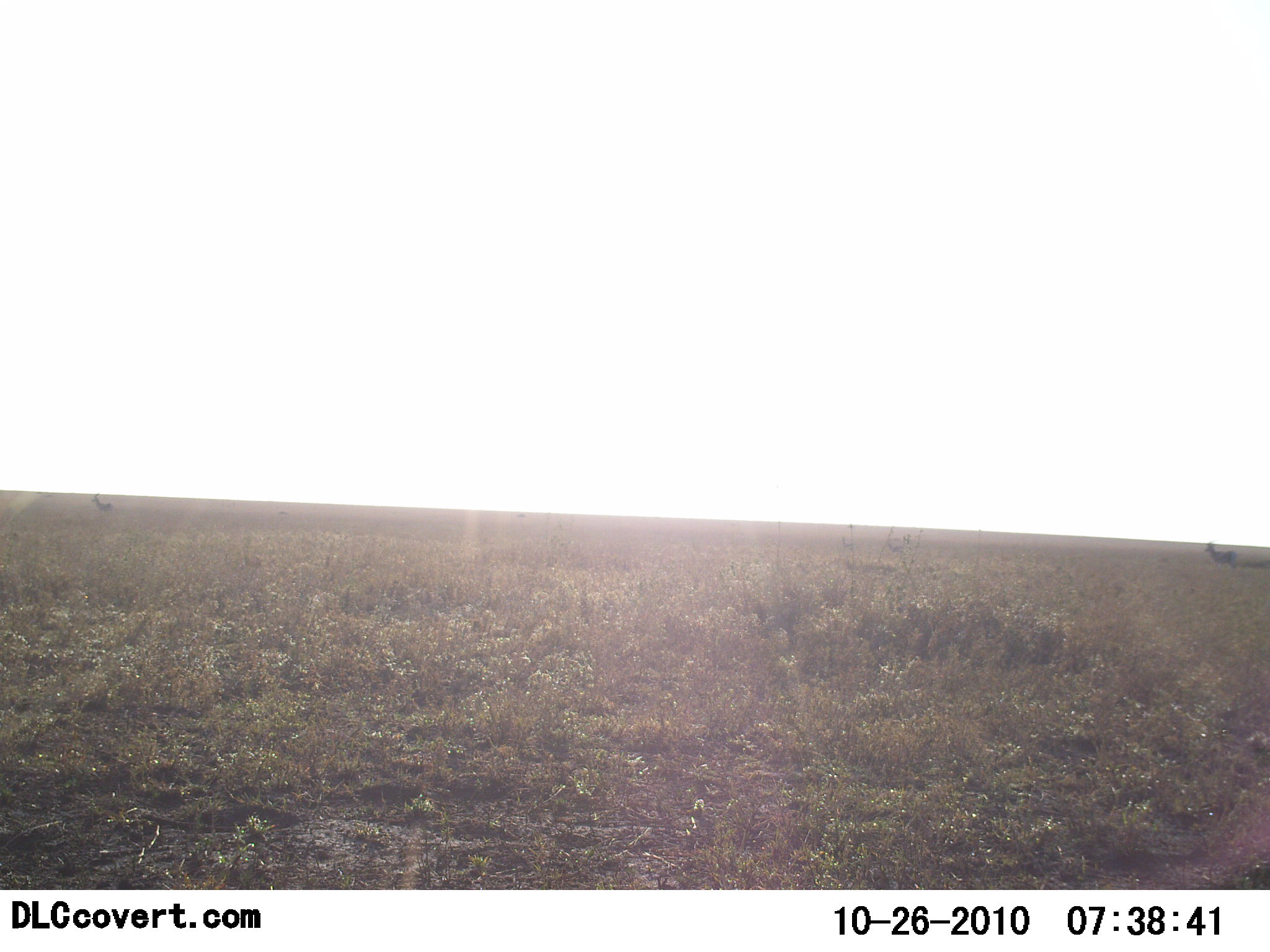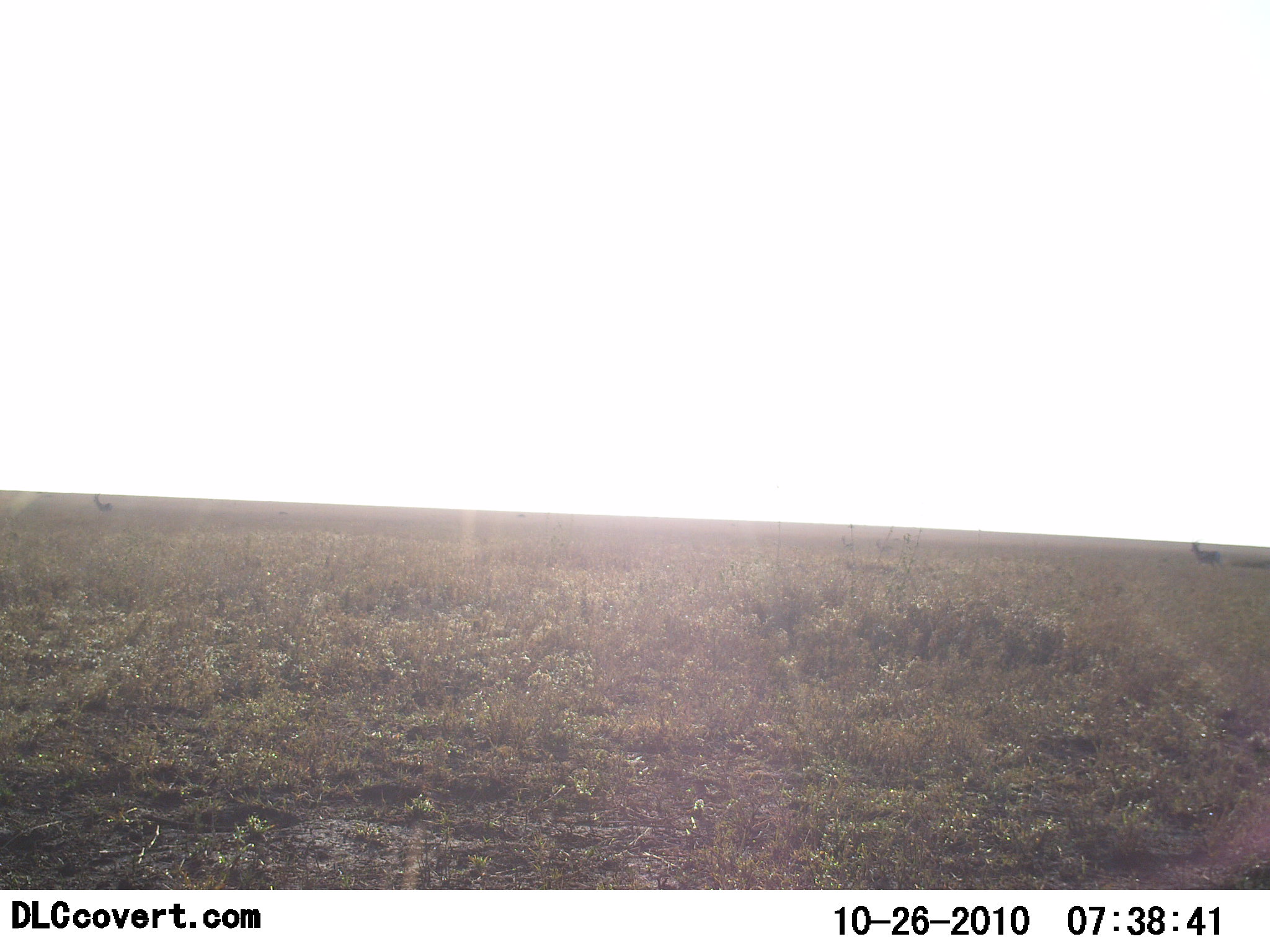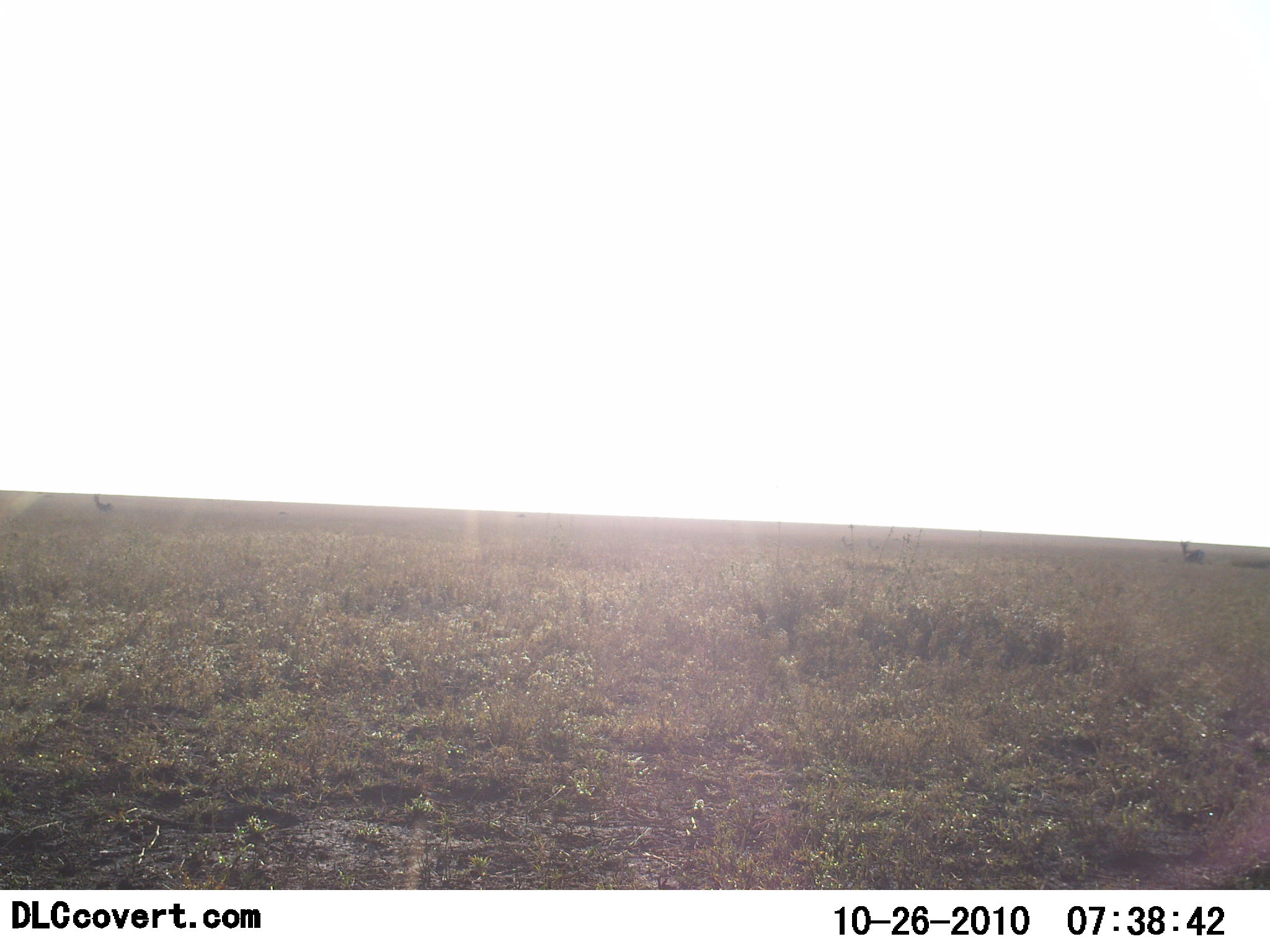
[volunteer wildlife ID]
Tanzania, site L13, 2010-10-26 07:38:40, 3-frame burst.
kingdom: Animalia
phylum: Chordata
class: Mammalia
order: Artiodactyla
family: Bovidae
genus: Eudorcas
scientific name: Eudorcas thomsonii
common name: thomson's gazelle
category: gazellethomsons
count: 2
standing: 50%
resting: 0%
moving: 100%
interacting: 0%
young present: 0%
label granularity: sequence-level